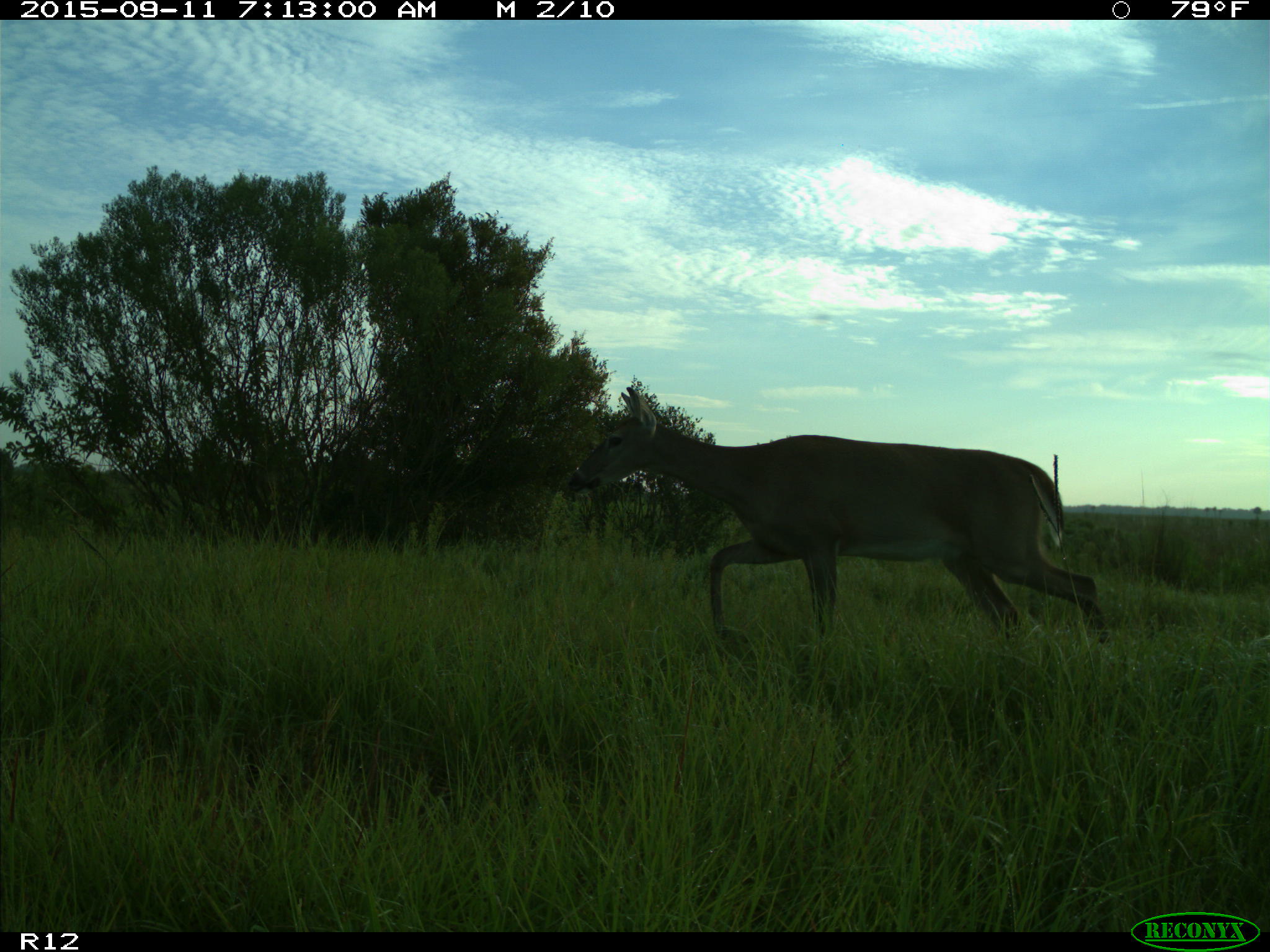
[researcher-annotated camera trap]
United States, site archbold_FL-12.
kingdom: Animalia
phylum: Chordata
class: Mammalia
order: Artiodactyla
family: Cervidae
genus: Odocoileus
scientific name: Odocoileus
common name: deer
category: unidentified deer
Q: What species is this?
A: Unidentified deer (deer) (Odocoileus).